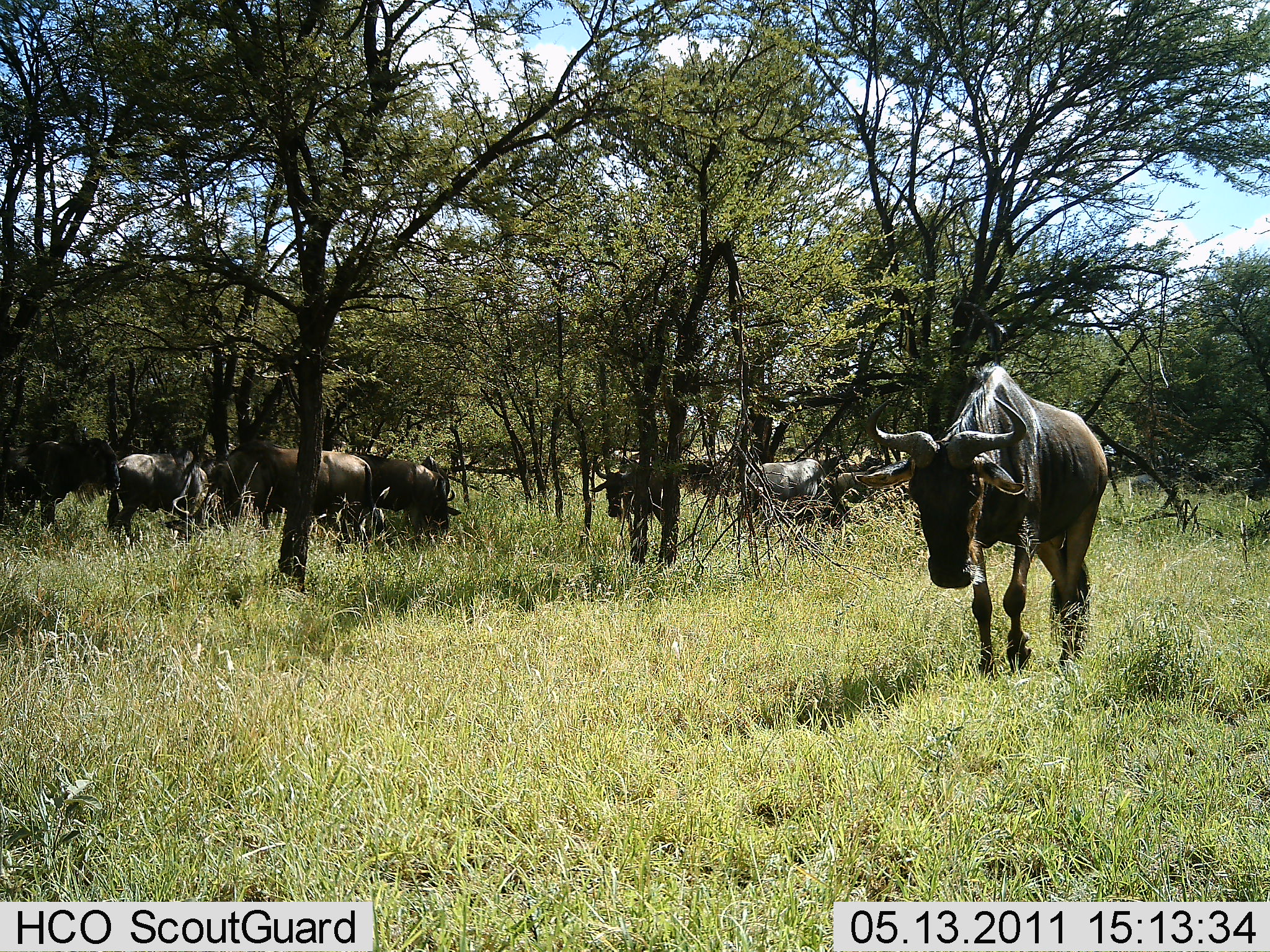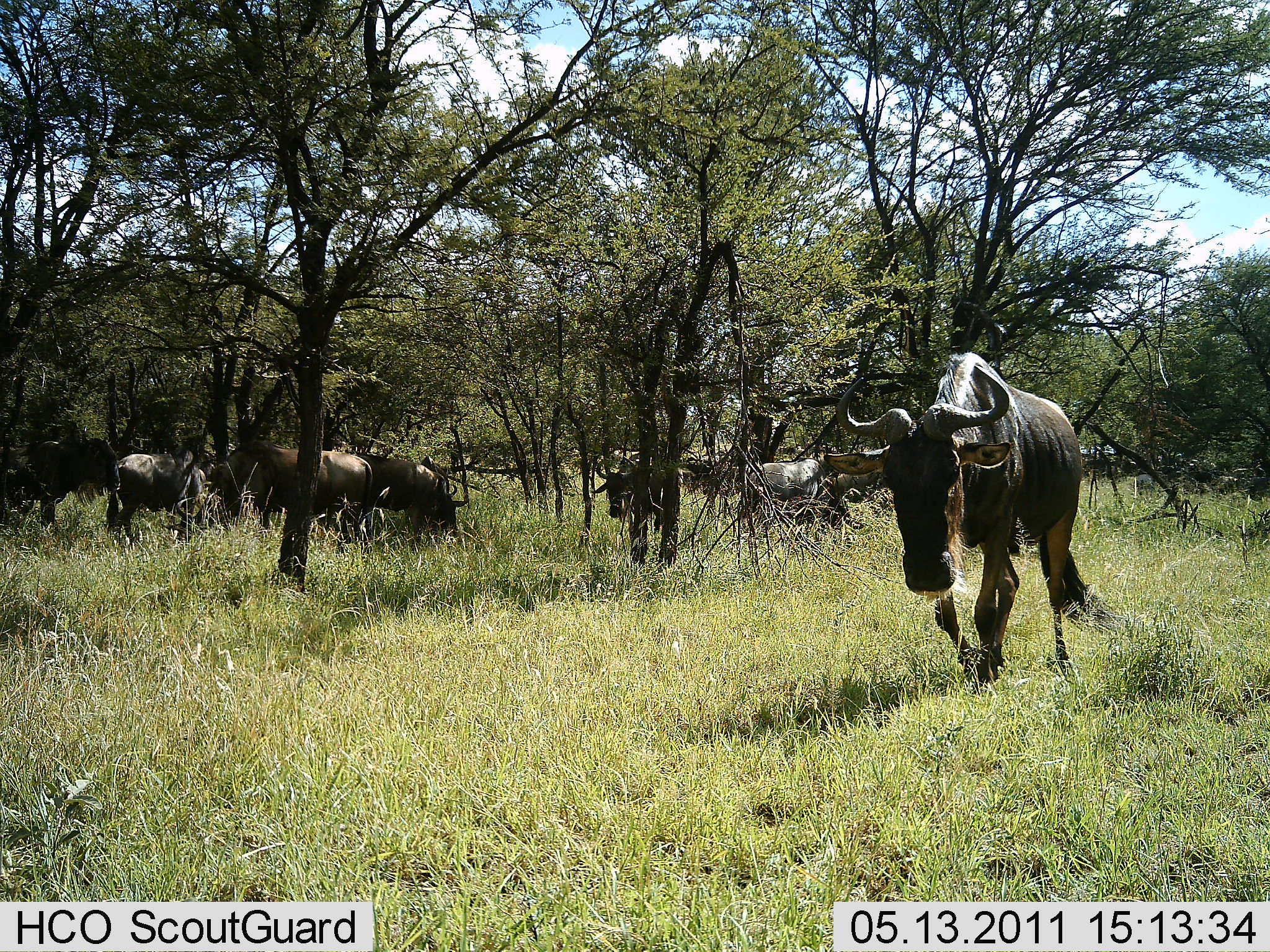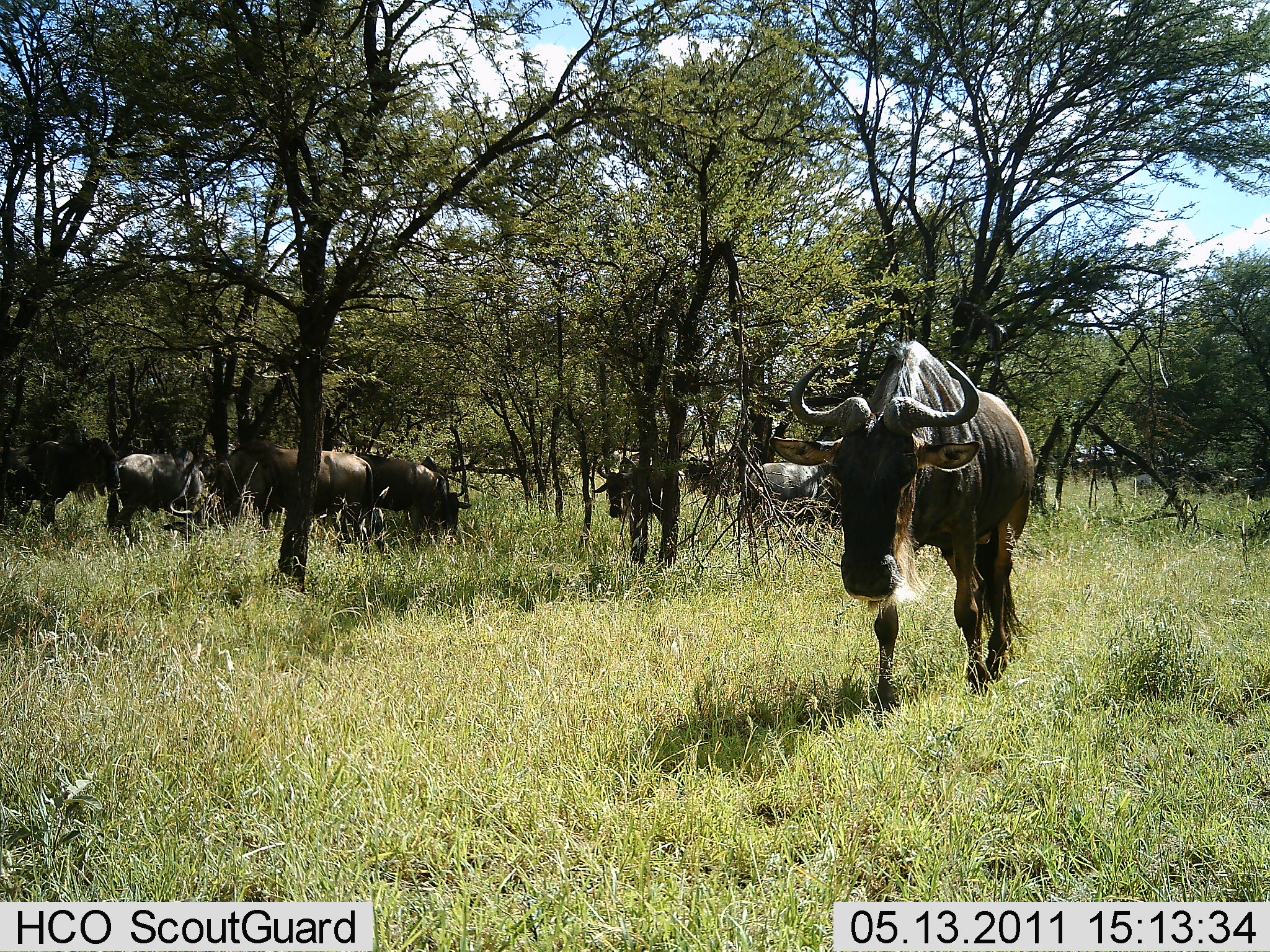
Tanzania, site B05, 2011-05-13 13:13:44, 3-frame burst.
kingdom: Animalia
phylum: Chordata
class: Mammalia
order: Artiodactyla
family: Bovidae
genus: Connochaetes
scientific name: Connochaetes taurinus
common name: blue wildebeest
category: wildebeest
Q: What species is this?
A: Wildebeest (blue wildebeest) (Connochaetes taurinus).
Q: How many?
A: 8.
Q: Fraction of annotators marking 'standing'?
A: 25%.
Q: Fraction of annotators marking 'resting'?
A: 25%.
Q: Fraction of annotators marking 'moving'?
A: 83%.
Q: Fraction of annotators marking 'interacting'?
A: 0%.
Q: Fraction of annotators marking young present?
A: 8%.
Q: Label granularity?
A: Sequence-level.